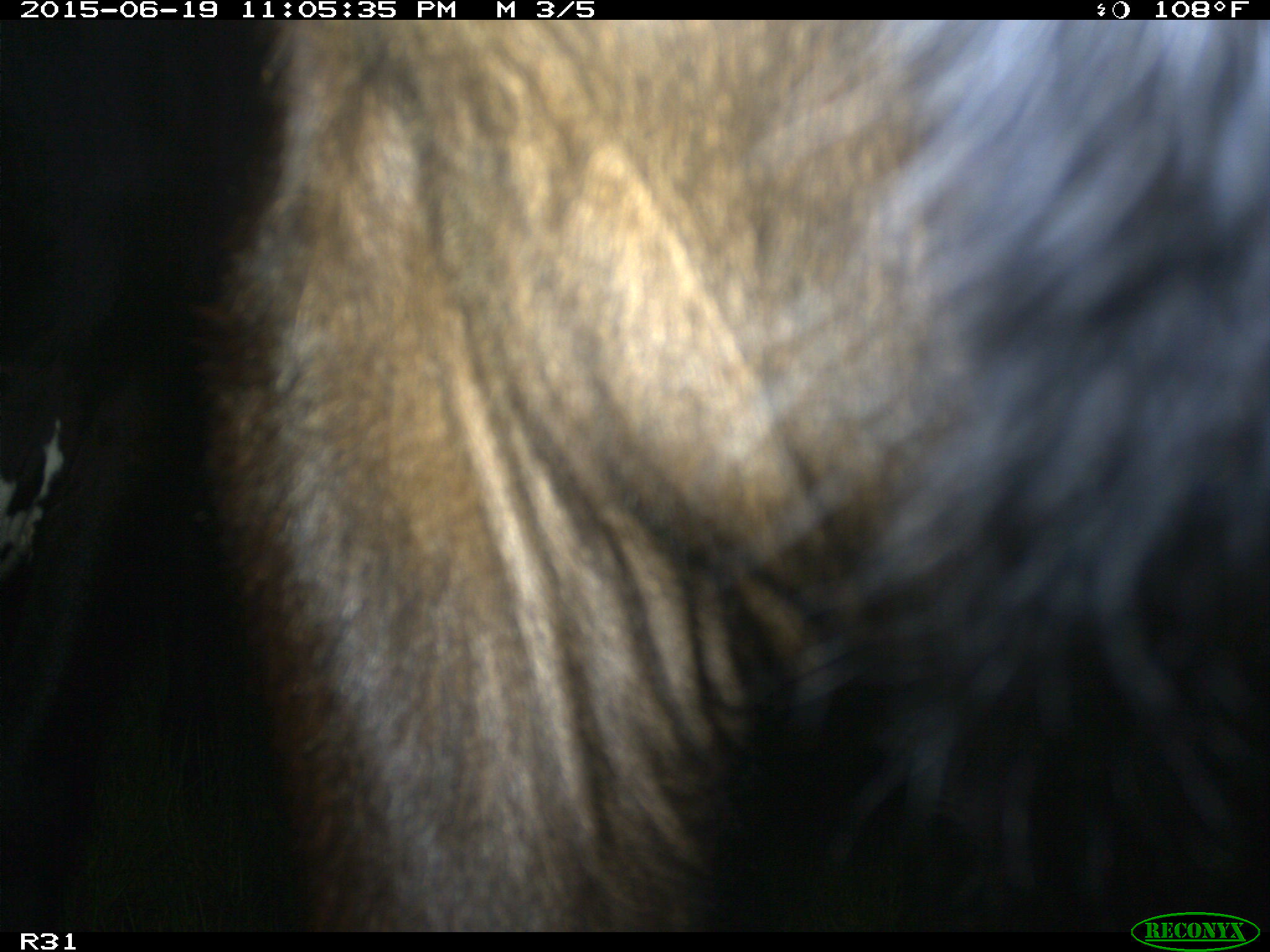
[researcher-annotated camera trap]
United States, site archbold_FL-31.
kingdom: Animalia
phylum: Chordata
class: Mammalia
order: Artiodactyla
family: Bovidae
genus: Bos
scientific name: Bos taurus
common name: domestic cow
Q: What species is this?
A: Bos taurus (domestic cow).